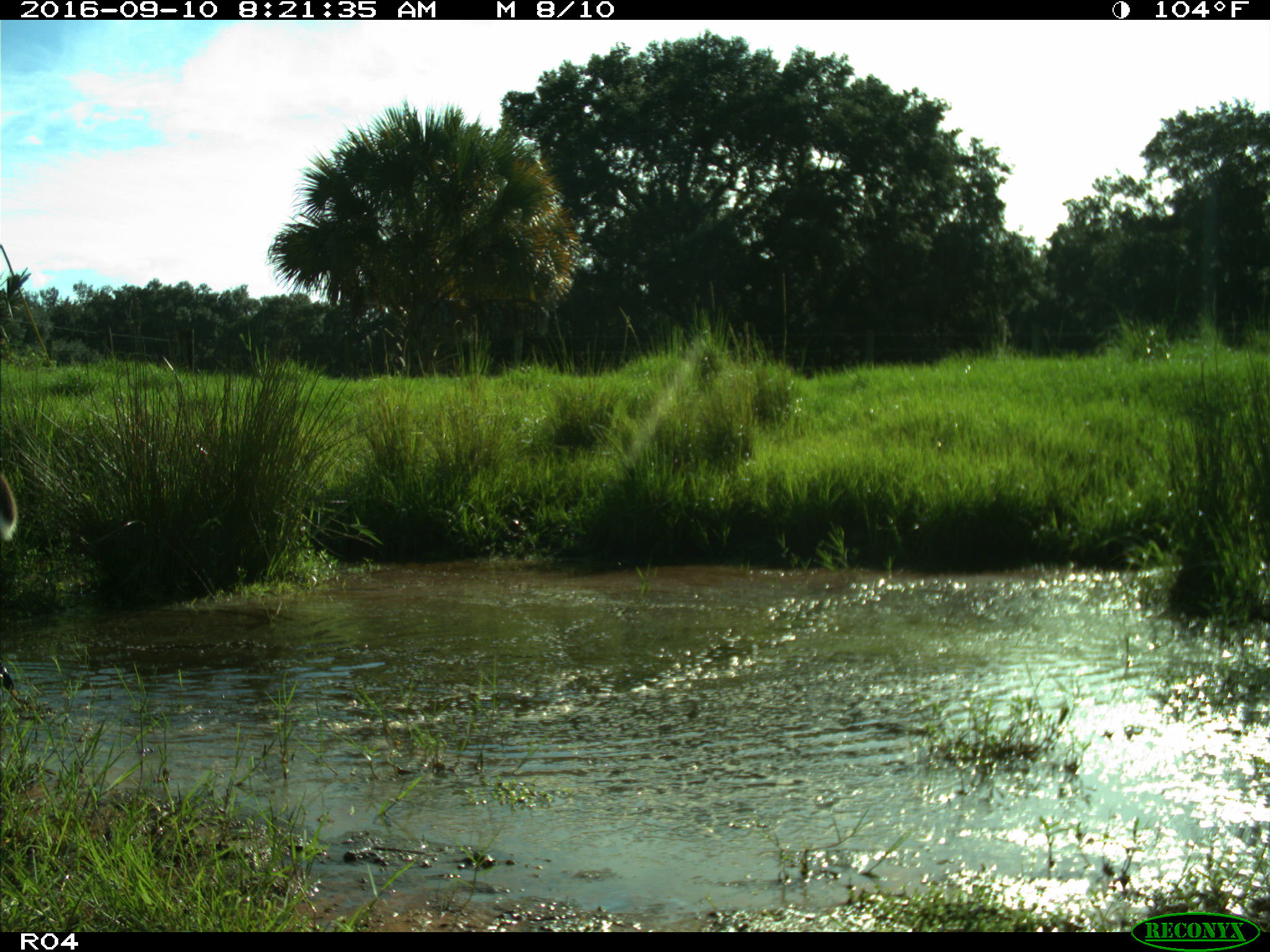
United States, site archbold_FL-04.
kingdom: Animalia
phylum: Chordata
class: Mammalia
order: Artiodactyla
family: Cervidae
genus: Odocoileus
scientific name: Odocoileus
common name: deer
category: unidentified deer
Unidentified deer (deer) (Odocoileus).